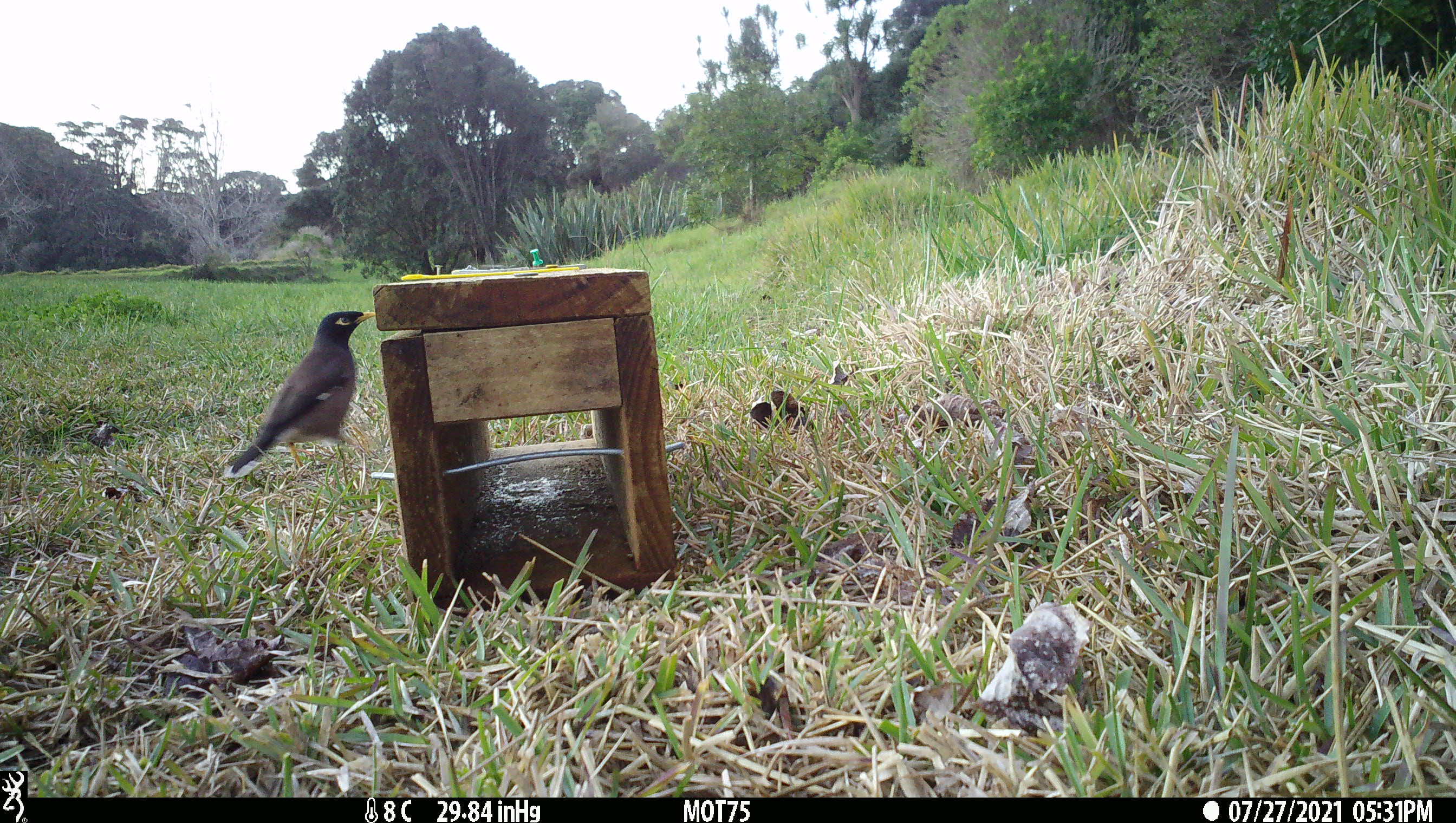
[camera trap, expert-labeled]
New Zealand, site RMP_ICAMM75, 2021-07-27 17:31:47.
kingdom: Animalia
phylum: Chordata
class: Aves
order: Passeriformes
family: Sturnidae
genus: Acridotheres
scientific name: Acridotheres tristis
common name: common myna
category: myna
Myna (common myna) (Acridotheres tristis).